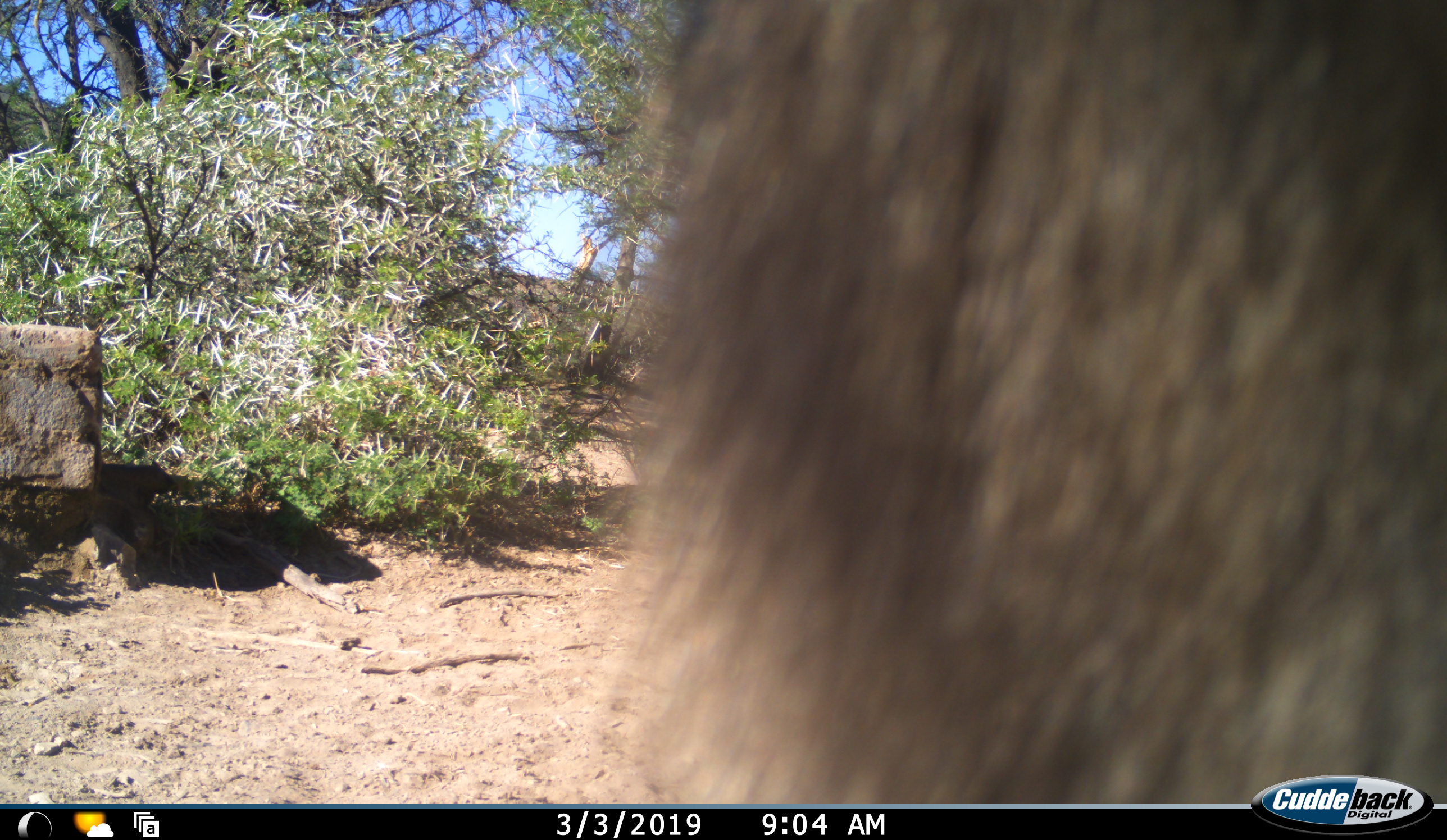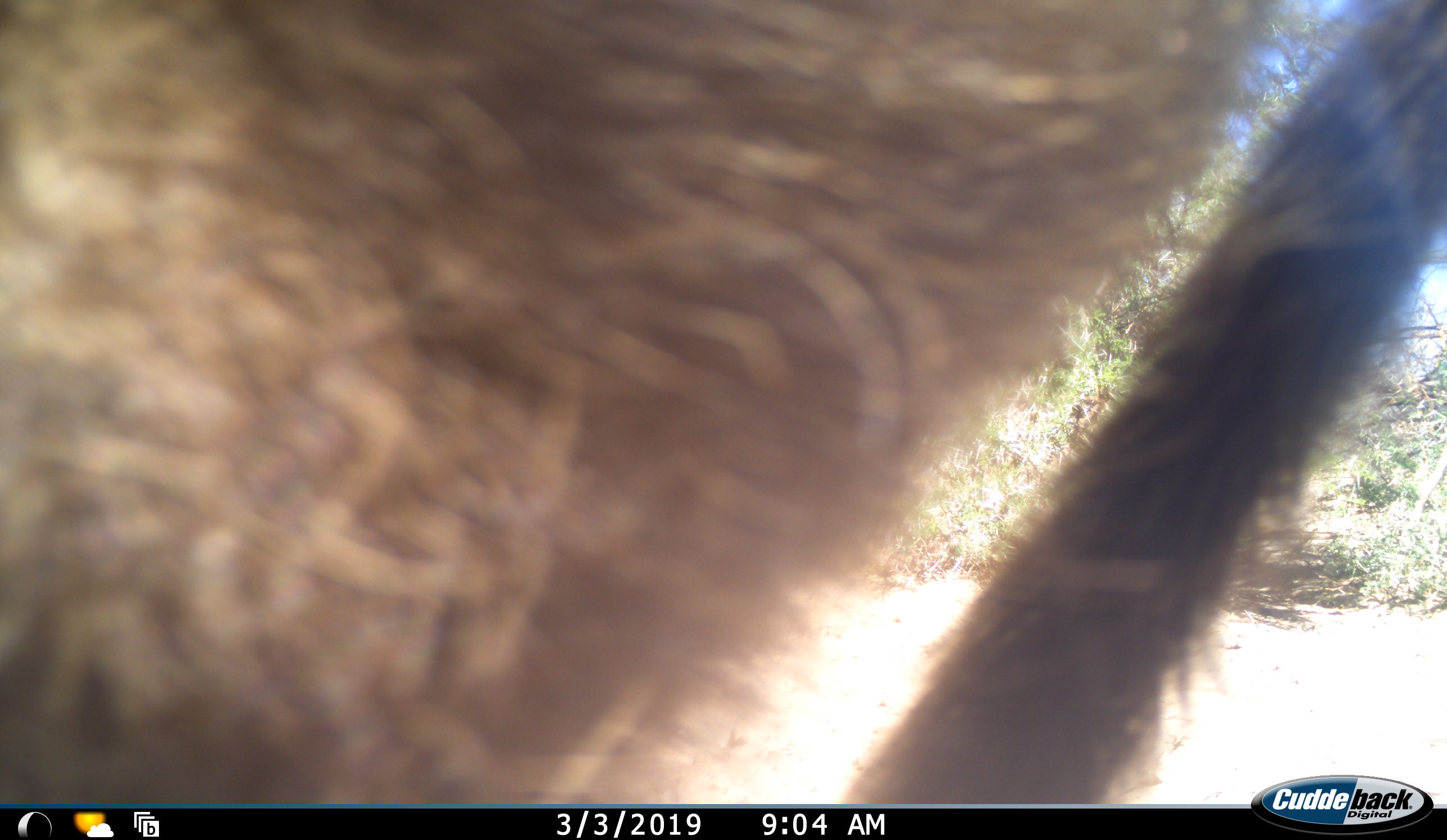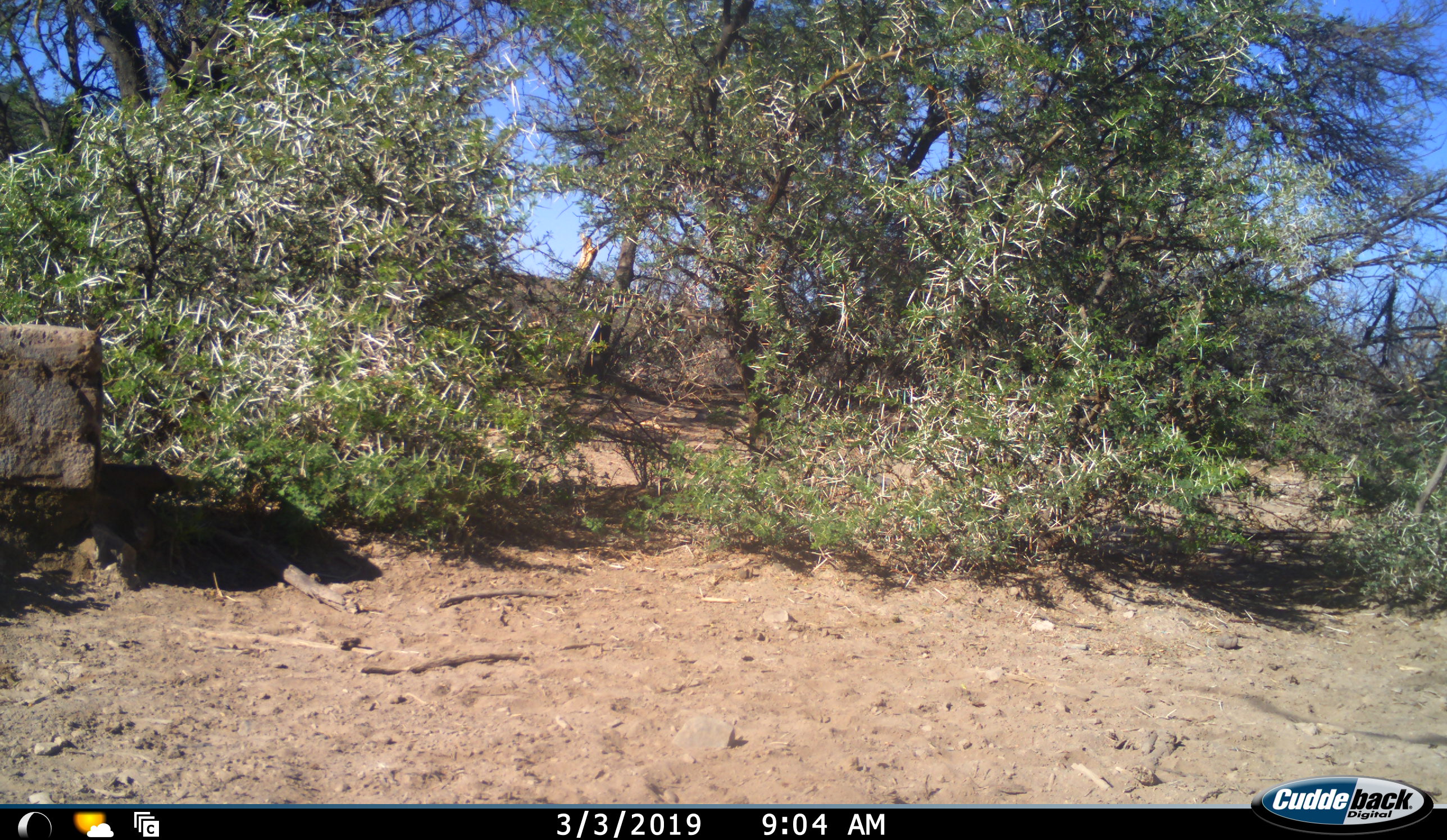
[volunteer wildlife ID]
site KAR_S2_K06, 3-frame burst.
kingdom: Animalia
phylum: Chordata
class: Mammalia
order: Primates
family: Cercopithecidae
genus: Papio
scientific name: Papio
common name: baboon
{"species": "baboon (Papio)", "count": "1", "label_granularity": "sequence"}